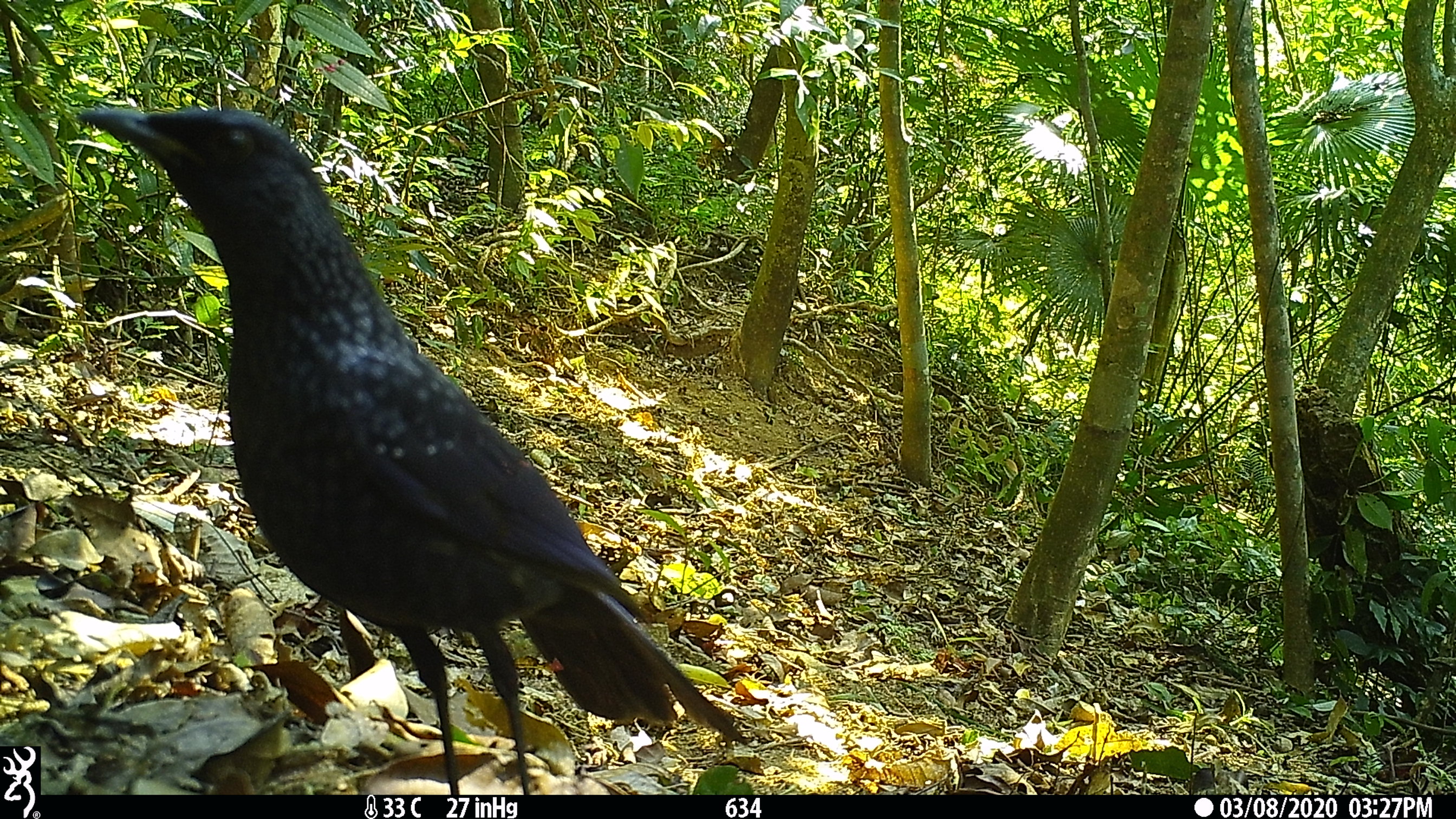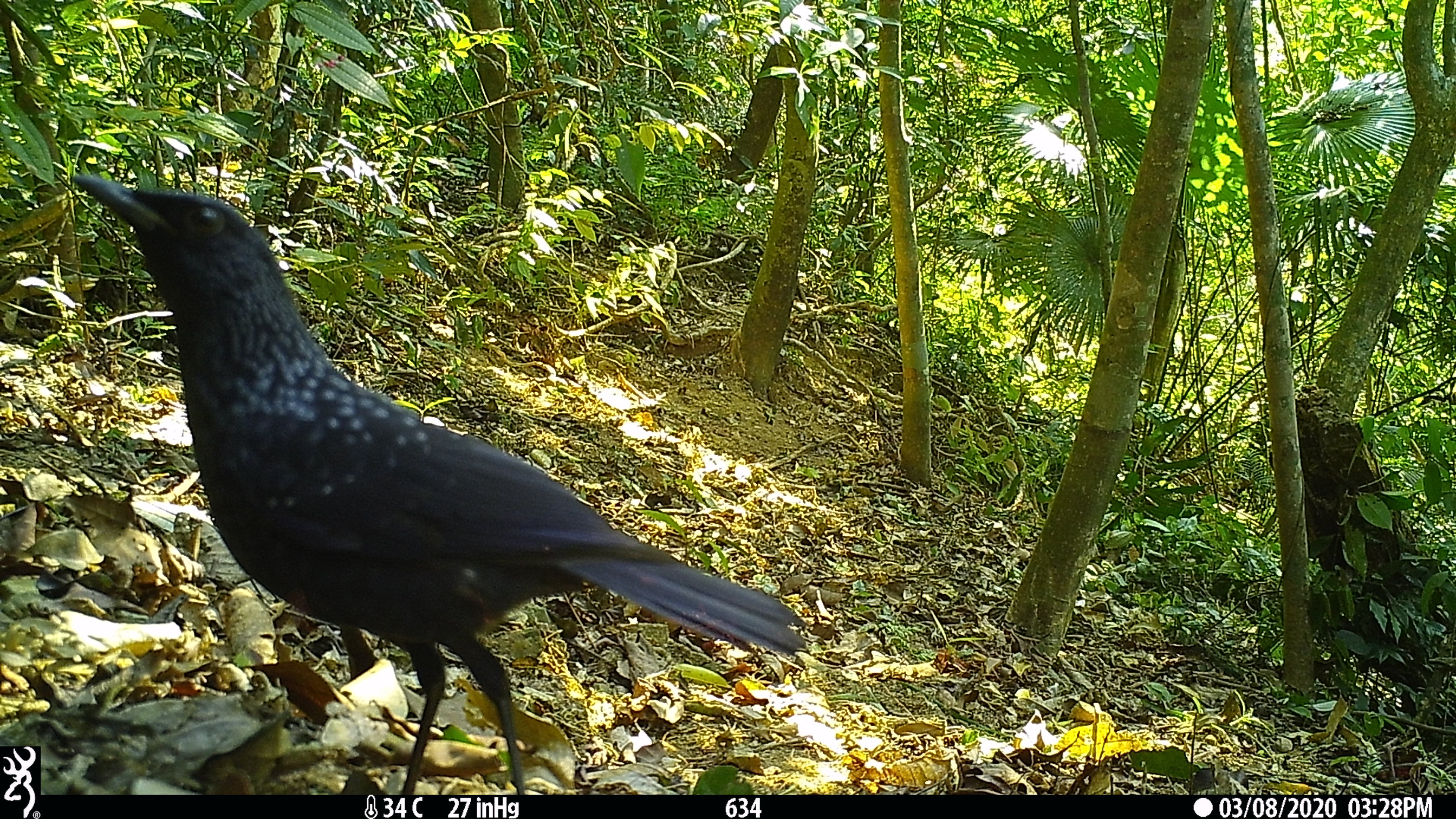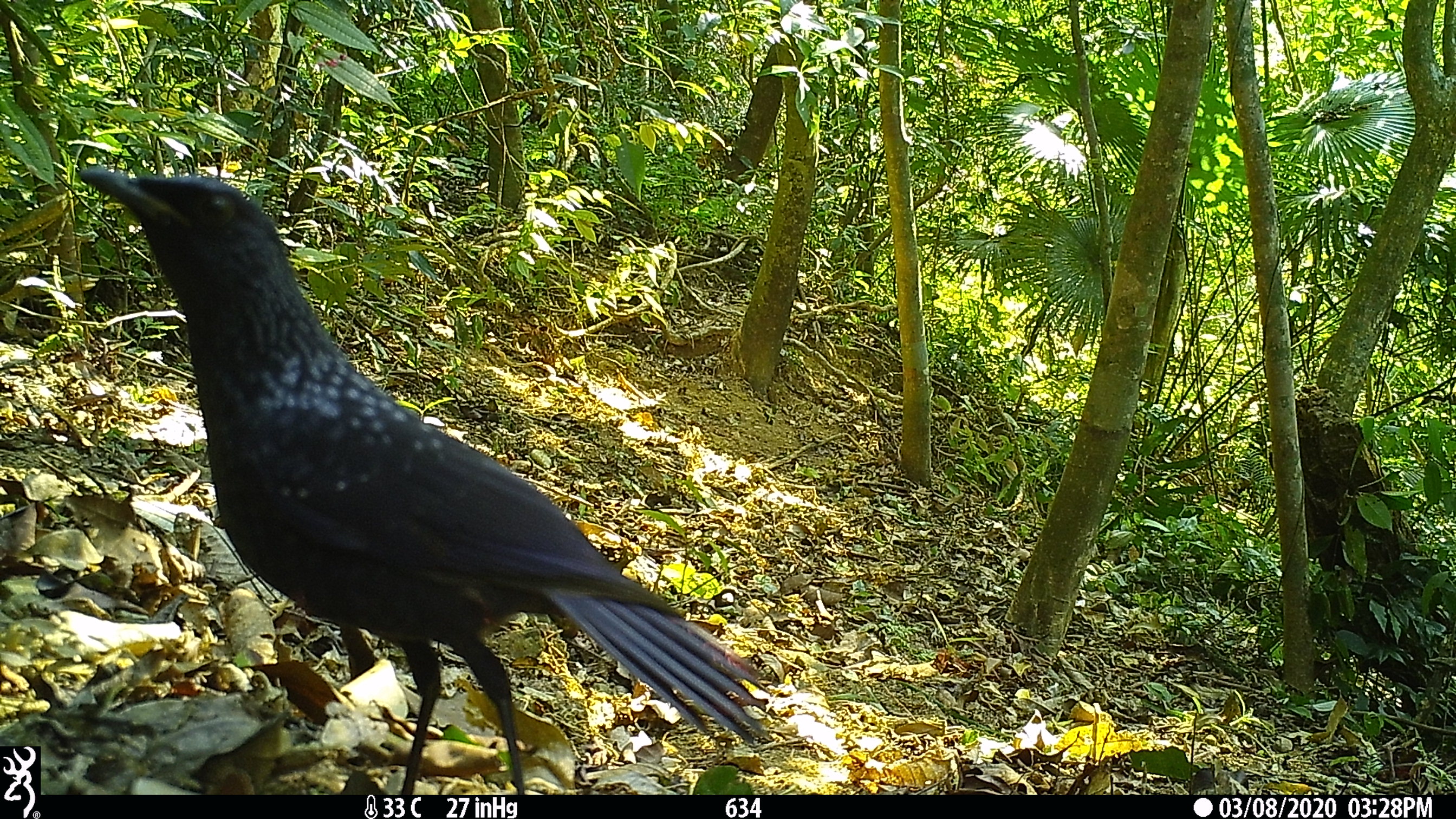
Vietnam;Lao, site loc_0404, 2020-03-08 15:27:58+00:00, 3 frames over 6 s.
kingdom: Animalia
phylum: Chordata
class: Aves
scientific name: Aves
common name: bird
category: unidentified bird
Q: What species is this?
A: Unidentified bird (bird) (Aves).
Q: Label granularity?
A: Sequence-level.